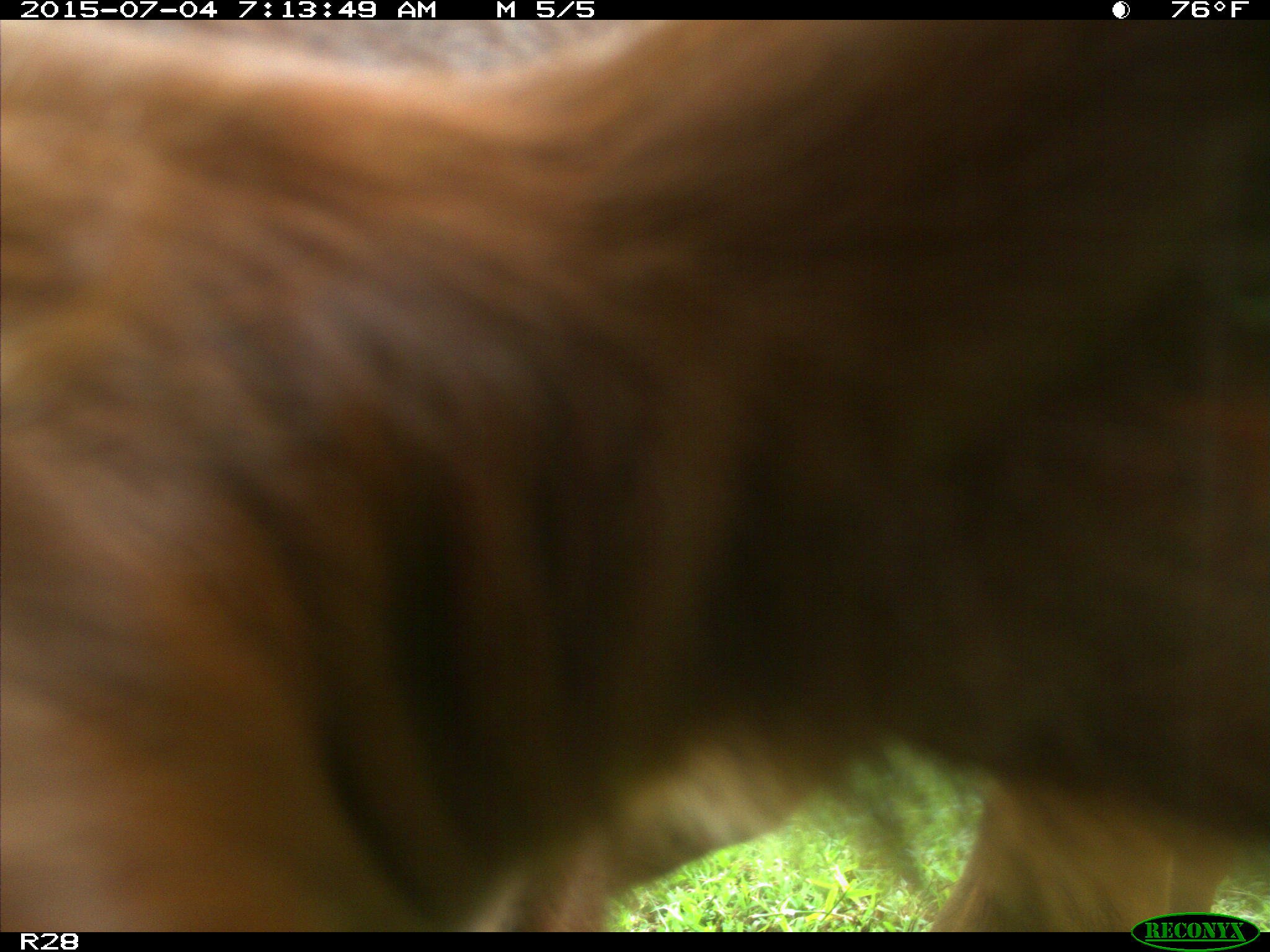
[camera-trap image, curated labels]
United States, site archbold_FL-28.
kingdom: Animalia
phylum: Chordata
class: Mammalia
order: Artiodactyla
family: Bovidae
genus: Bos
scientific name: Bos taurus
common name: domestic cow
Bos taurus (domestic cow).